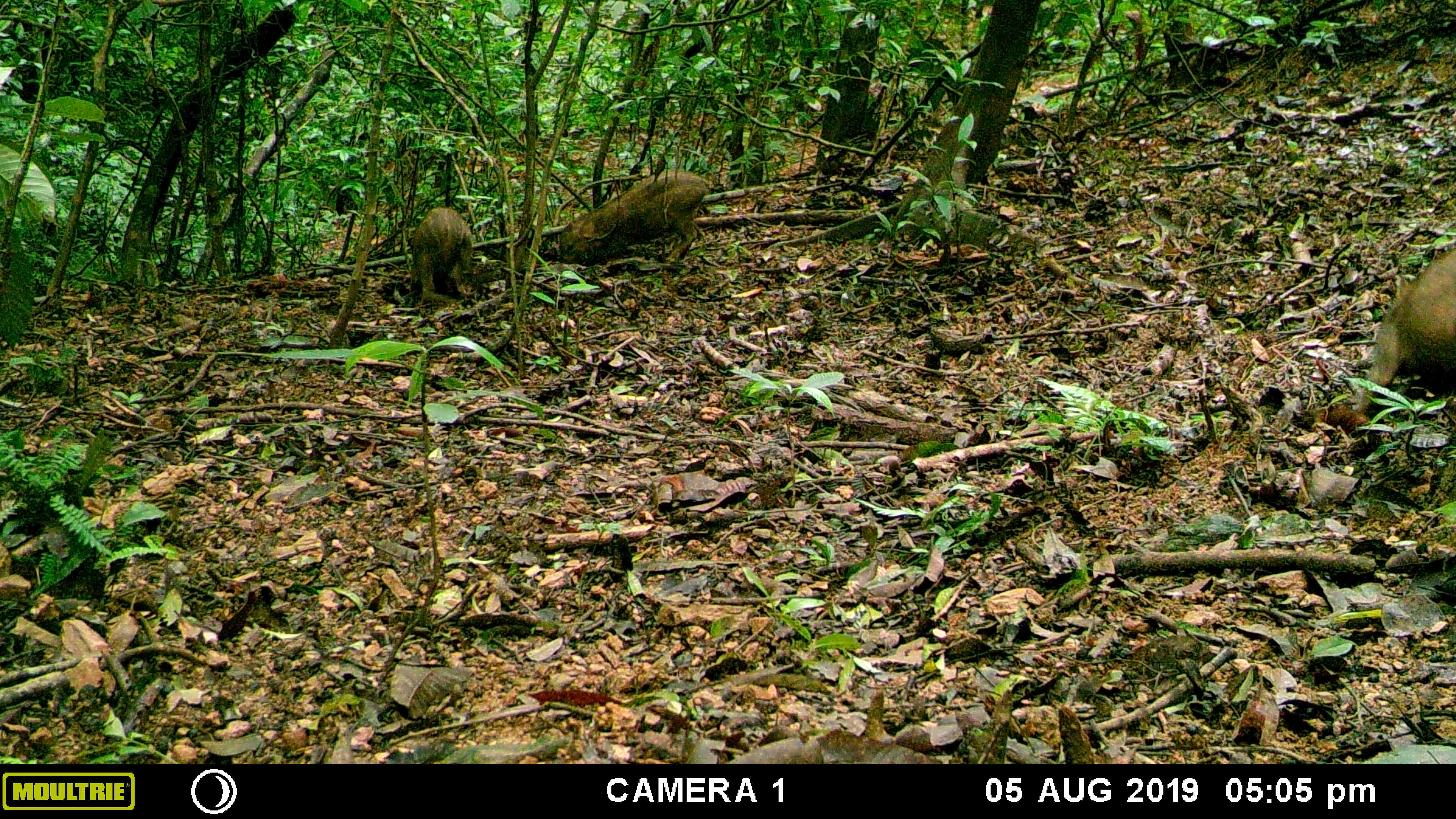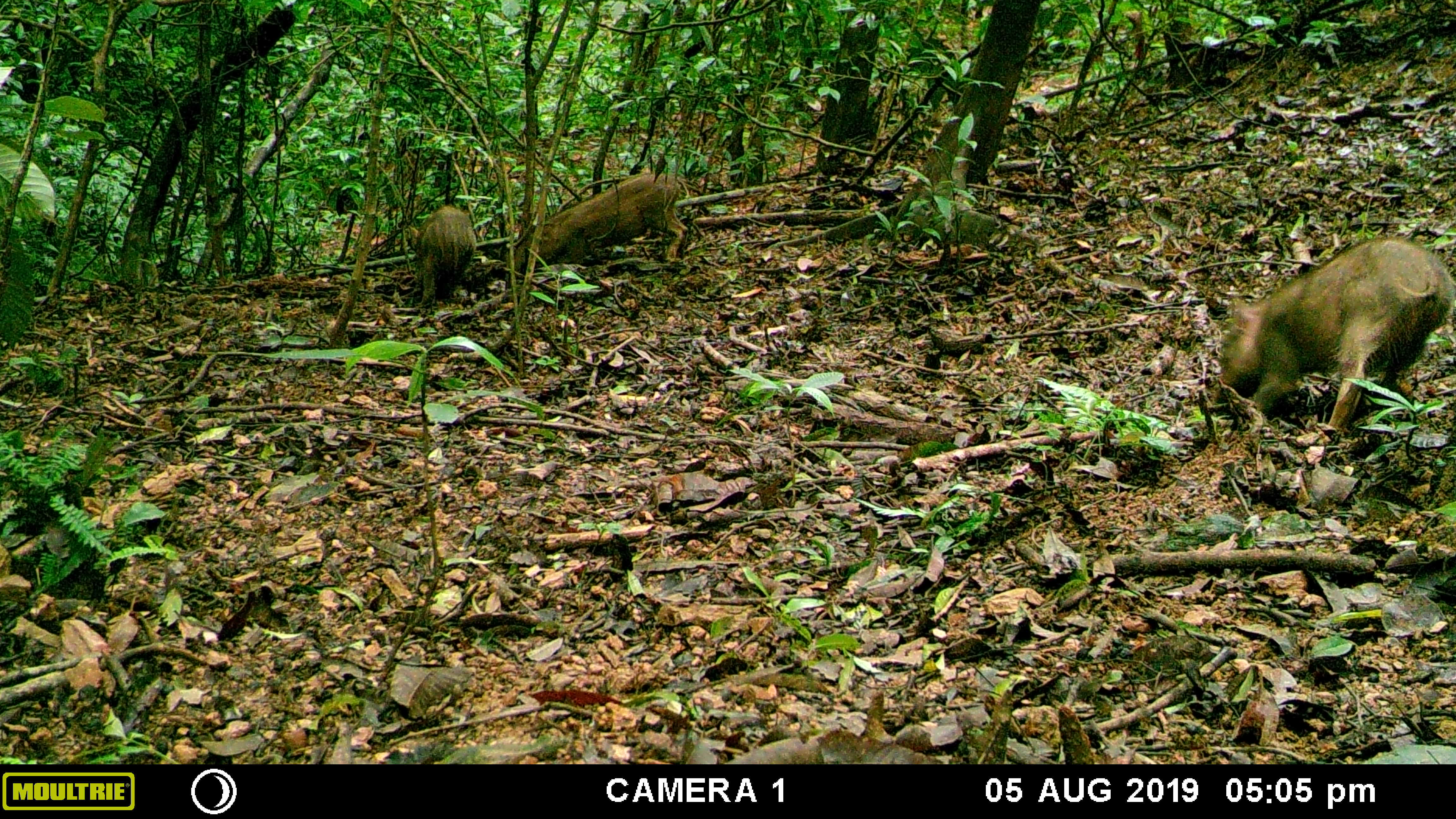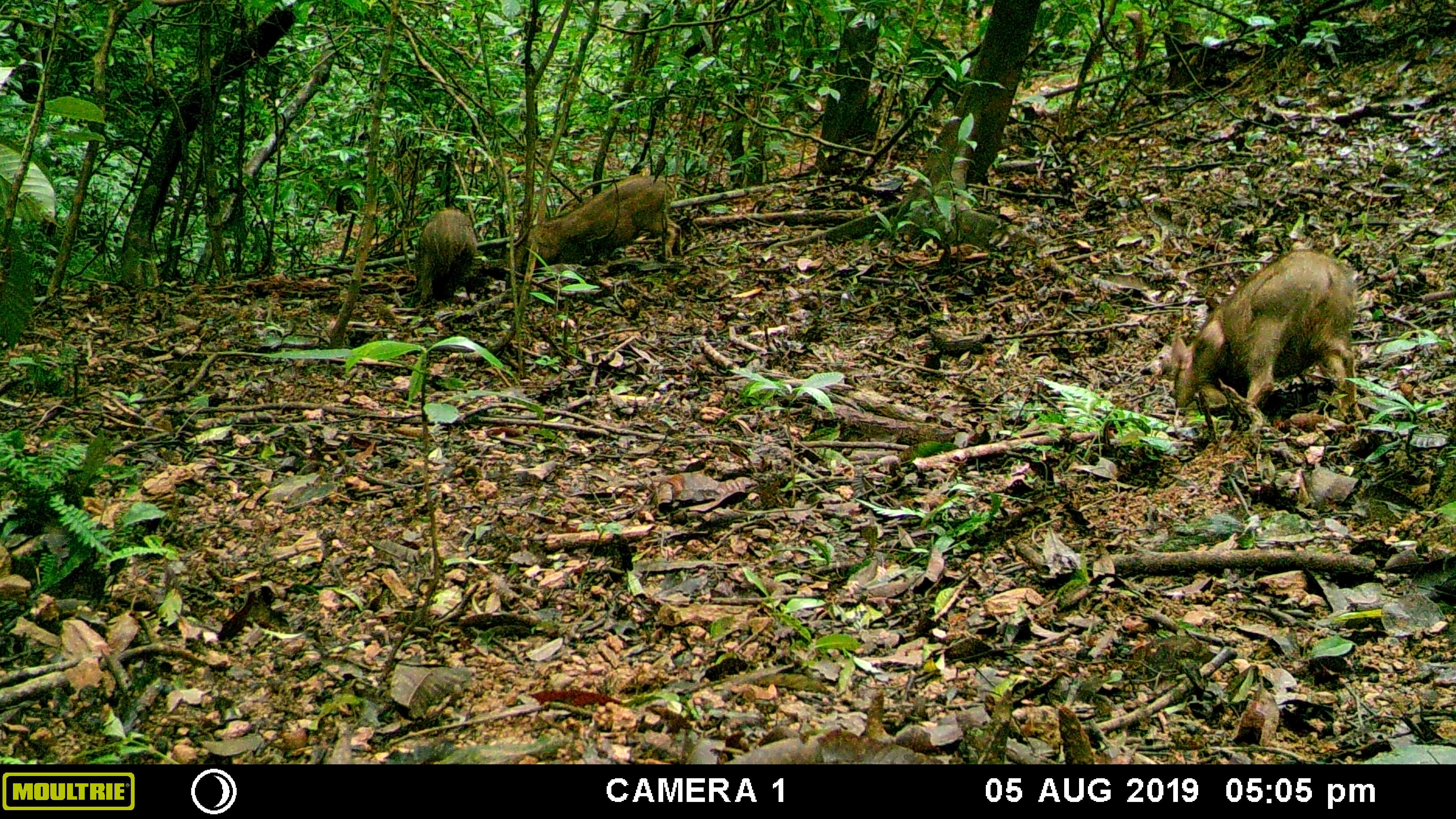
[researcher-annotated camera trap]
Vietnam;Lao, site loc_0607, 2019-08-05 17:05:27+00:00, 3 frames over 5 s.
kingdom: Animalia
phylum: Chordata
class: Mammalia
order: Artiodactyla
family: Suidae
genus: Sus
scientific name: Sus scrofa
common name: eurasian wild pig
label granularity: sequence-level